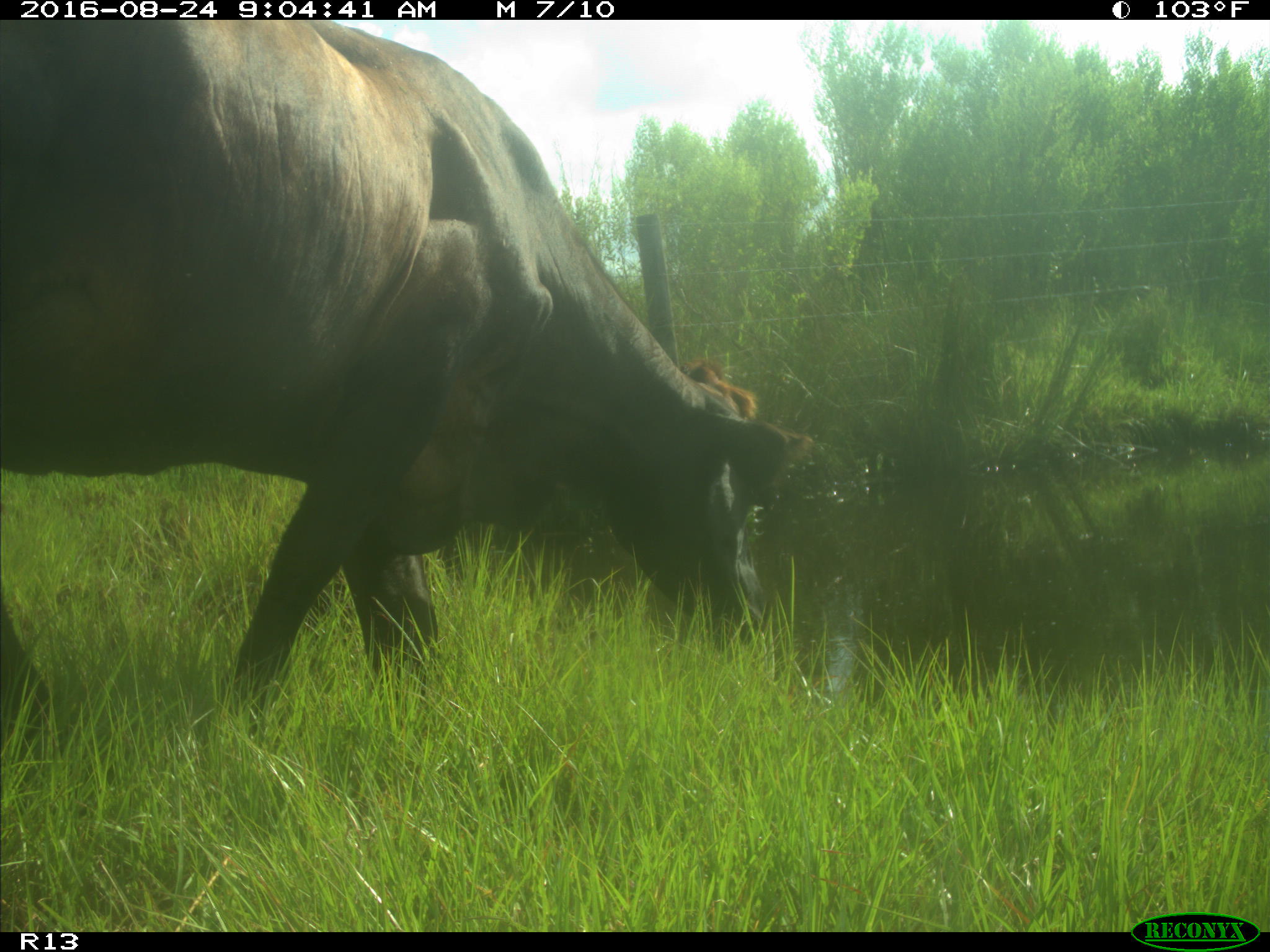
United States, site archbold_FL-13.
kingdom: Animalia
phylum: Chordata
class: Mammalia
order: Artiodactyla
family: Bovidae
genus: Bos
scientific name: Bos taurus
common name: domestic cow